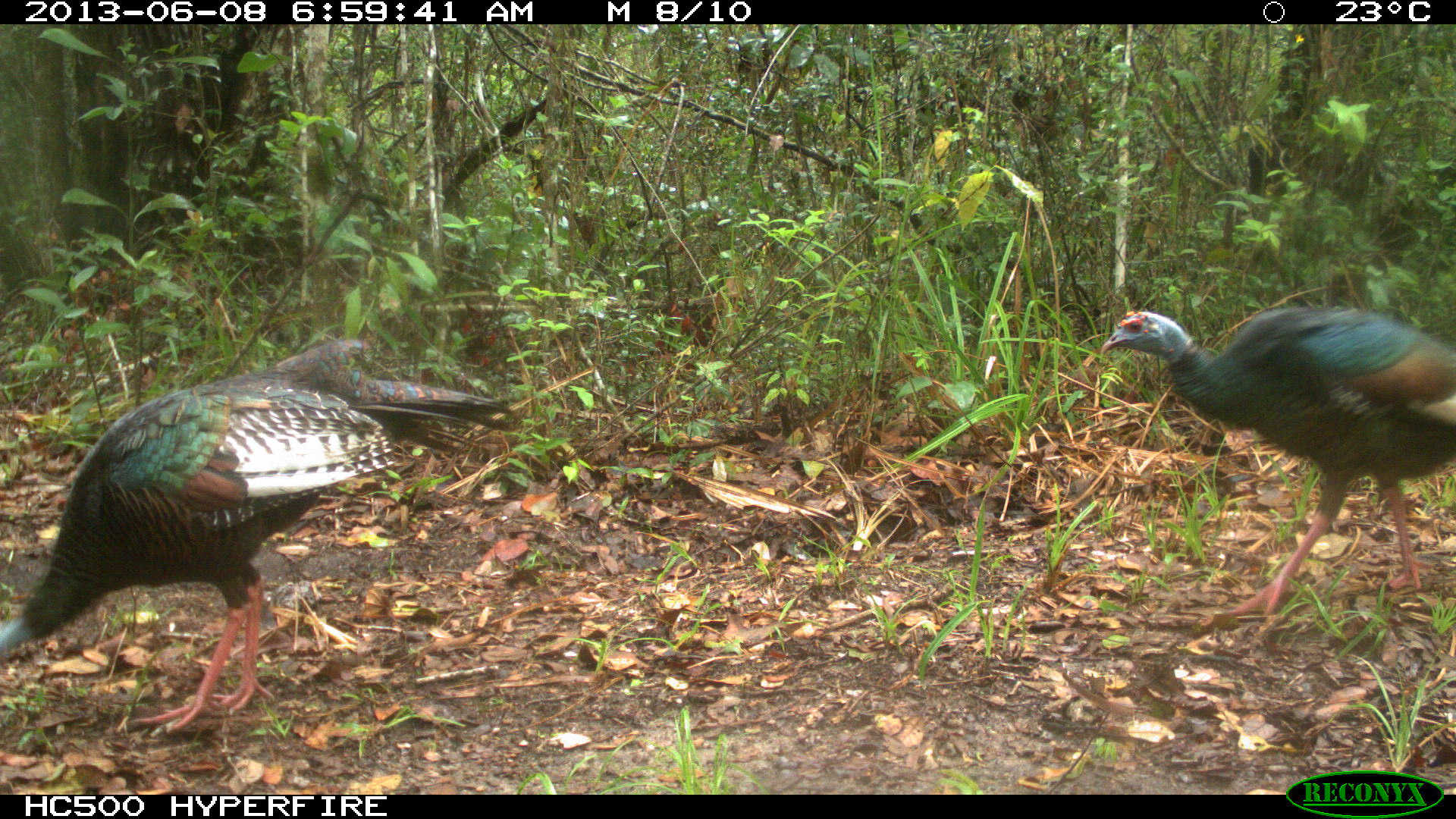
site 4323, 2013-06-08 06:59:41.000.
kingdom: Animalia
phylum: Chordata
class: Aves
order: Galliformes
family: Phasianidae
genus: Meleagris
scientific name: Meleagris ocellata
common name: ocellated turkey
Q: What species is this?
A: Meleagris ocellata (ocellated turkey).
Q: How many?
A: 2.